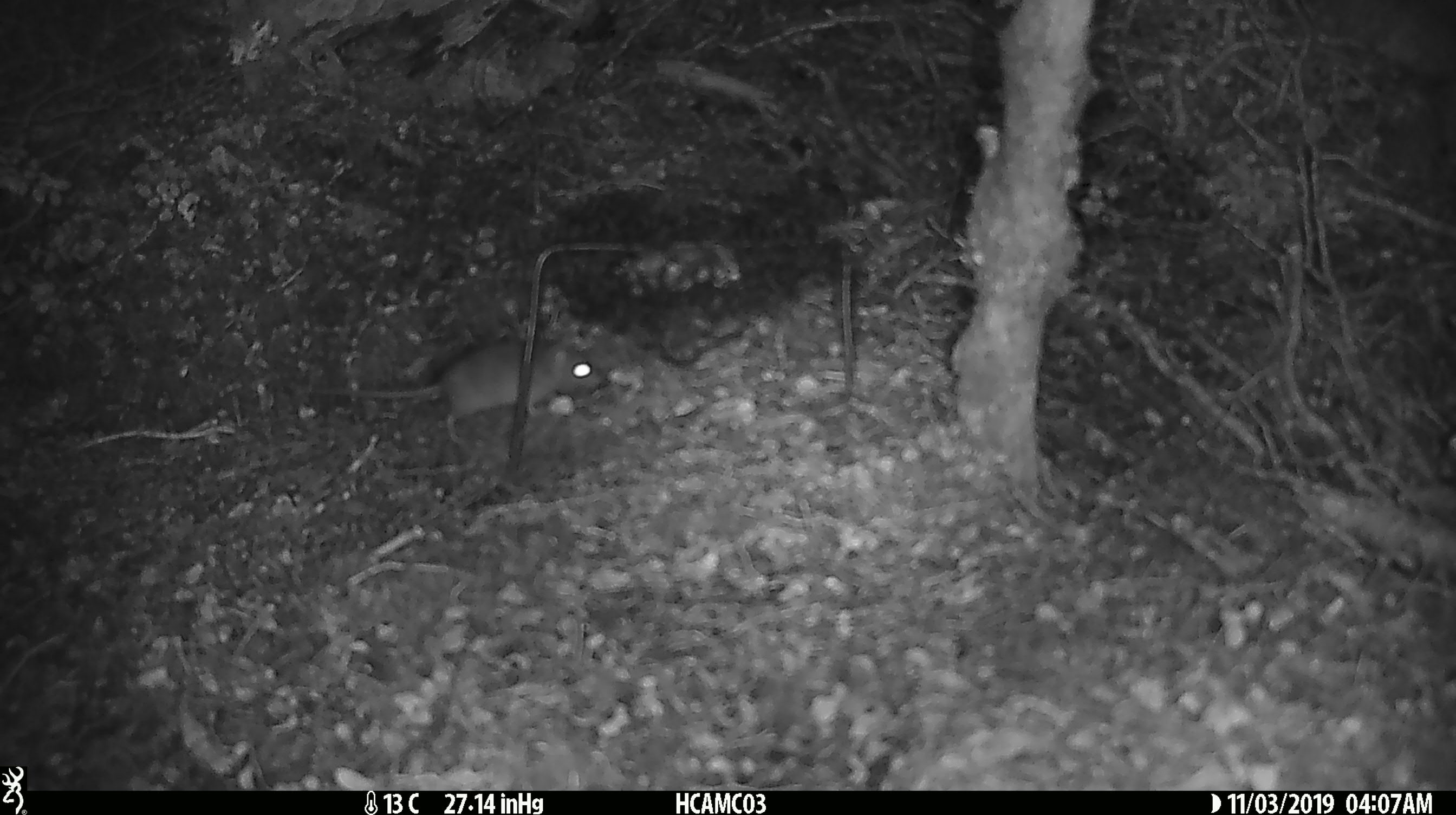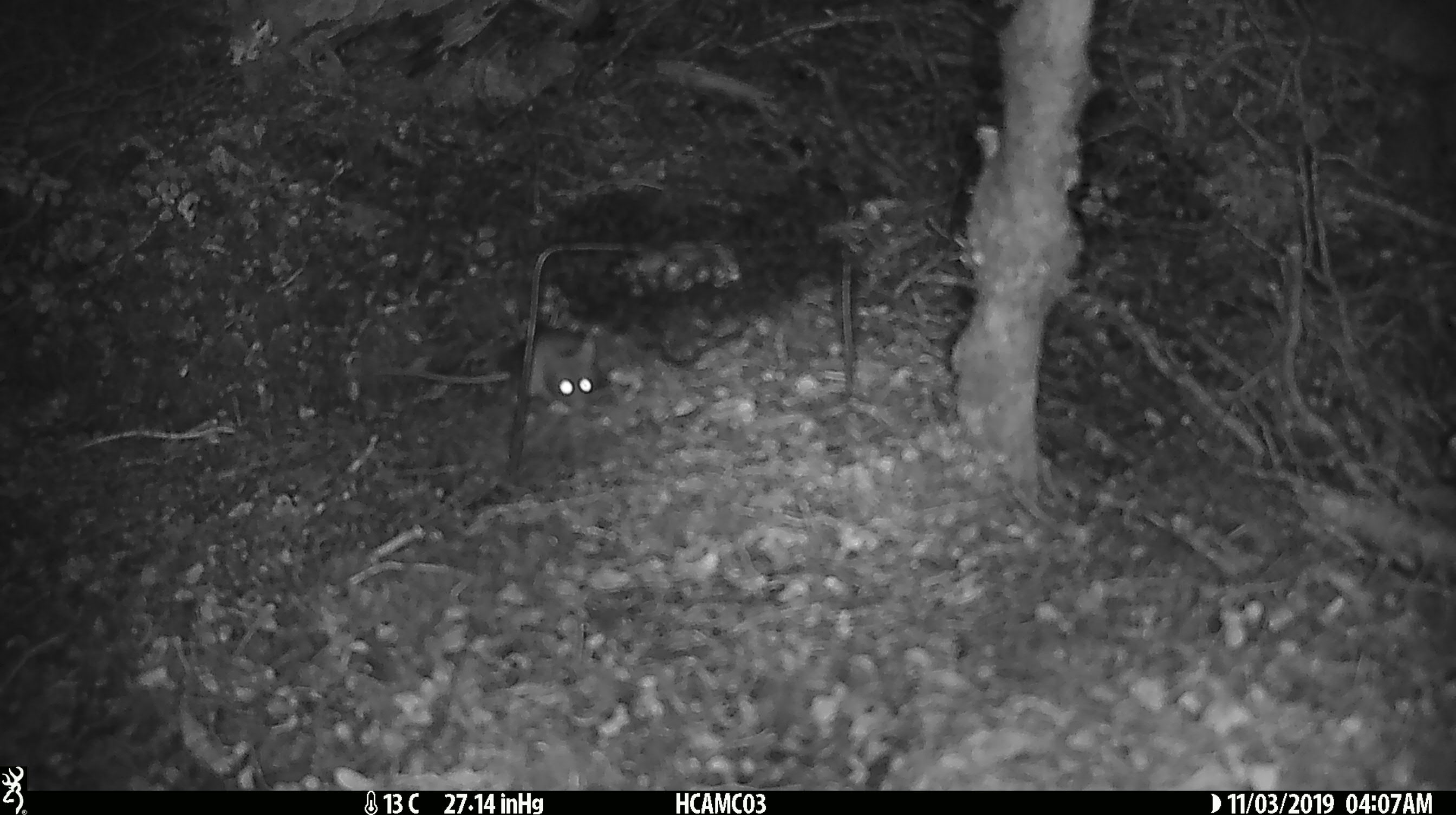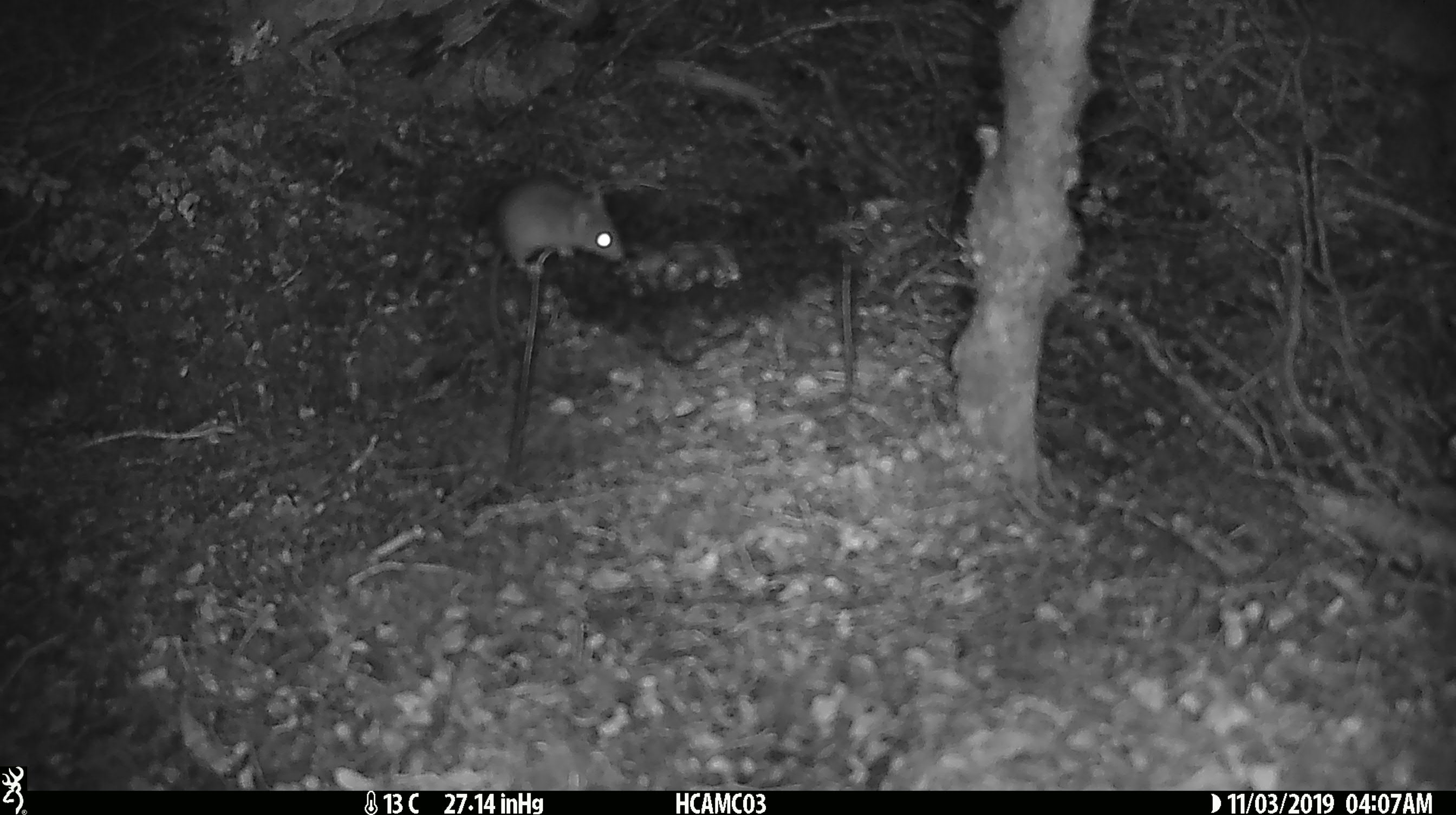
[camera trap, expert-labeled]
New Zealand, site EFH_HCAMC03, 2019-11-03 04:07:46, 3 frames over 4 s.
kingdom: Animalia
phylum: Chordata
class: Mammalia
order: Rodentia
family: Muridae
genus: Mus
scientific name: Mus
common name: mouse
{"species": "mouse (Mus)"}